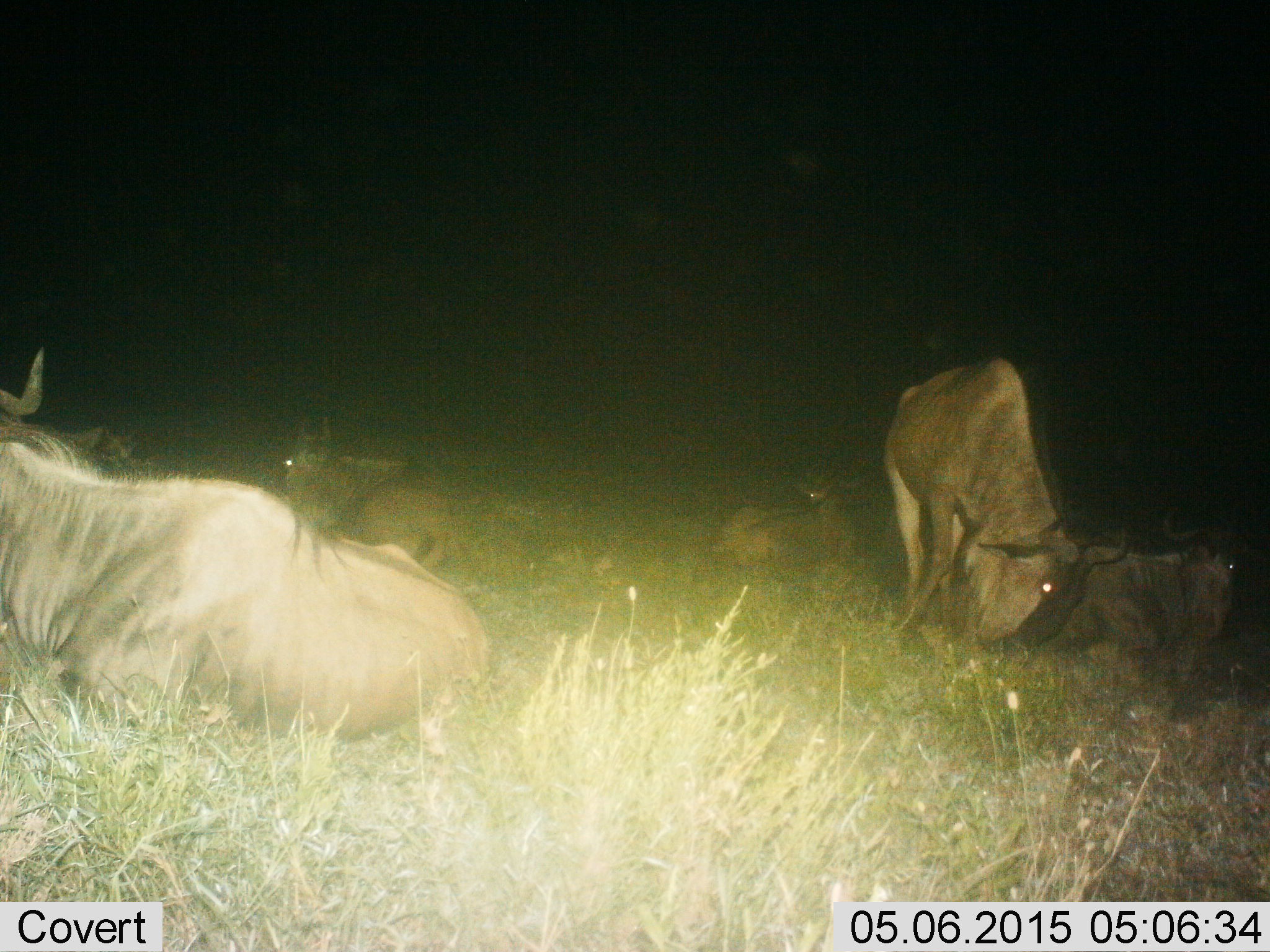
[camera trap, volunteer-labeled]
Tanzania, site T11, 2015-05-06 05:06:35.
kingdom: Animalia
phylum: Chordata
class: Mammalia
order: Artiodactyla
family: Bovidae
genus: Connochaetes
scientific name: Connochaetes taurinus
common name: blue wildebeest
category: wildebeest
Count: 5.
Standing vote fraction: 60%.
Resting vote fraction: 90%.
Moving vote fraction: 0%.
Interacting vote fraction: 0%.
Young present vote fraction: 0%.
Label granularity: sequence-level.